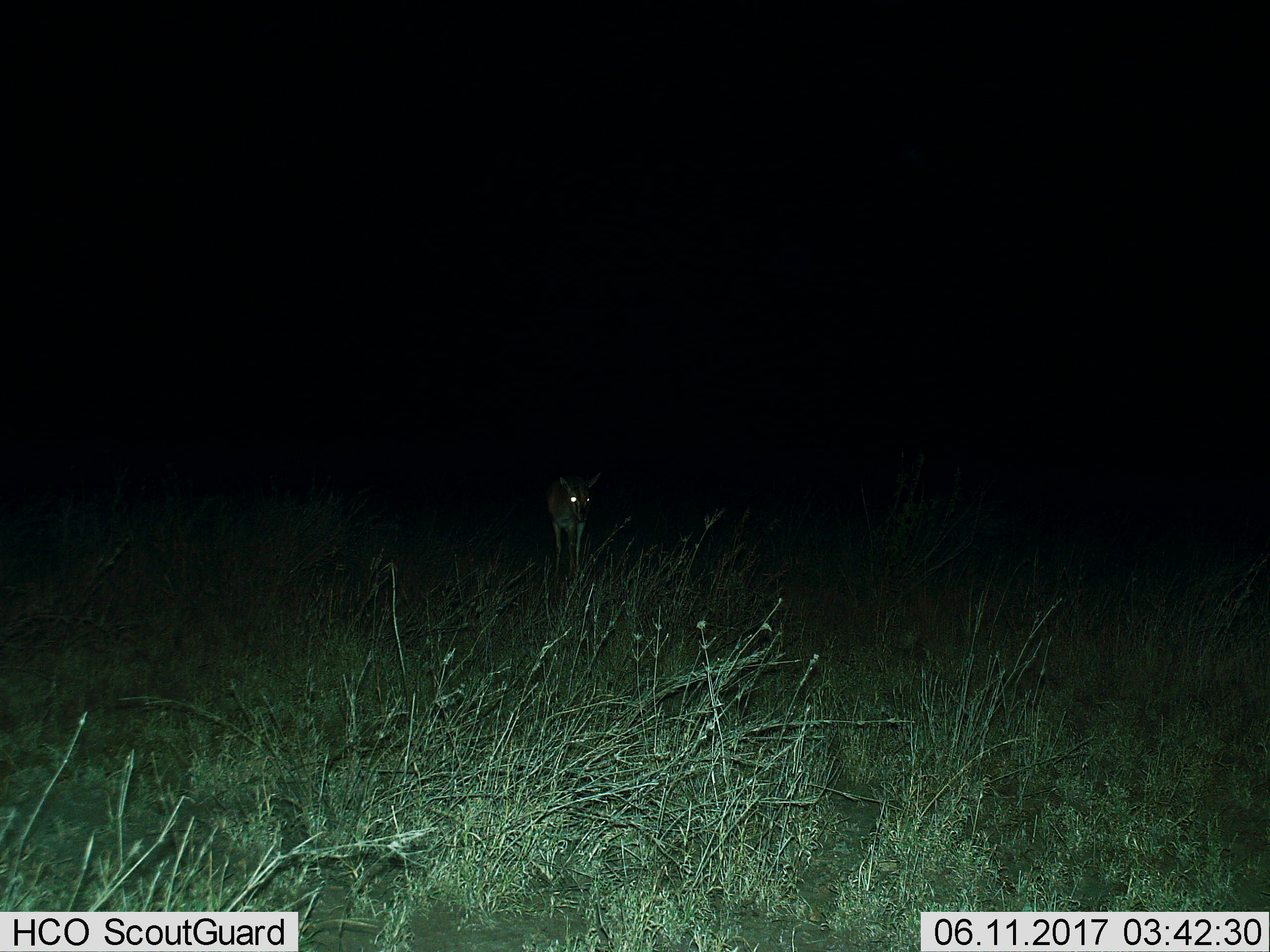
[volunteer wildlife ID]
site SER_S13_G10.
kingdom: Animalia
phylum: Chordata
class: Mammalia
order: Artiodactyla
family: Bovidae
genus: Eudorcas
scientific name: Eudorcas thomsonii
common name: thomson's gazelle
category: gazellethomsons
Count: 1.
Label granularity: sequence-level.